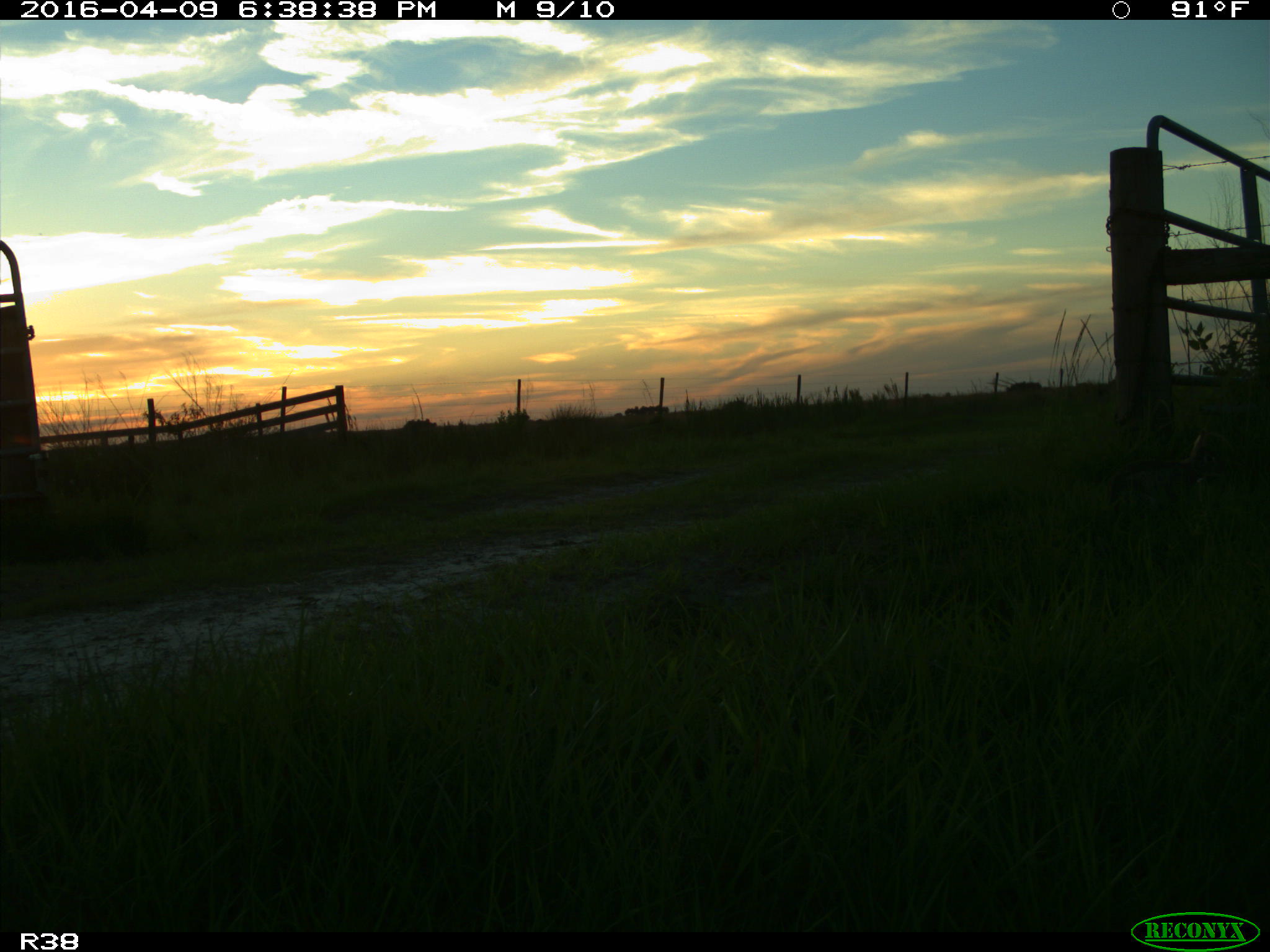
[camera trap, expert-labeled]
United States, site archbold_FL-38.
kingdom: Animalia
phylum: Chordata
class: Mammalia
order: Lagomorpha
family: Leporidae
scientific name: Leporidae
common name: rabbits and hares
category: unidentified rabbit